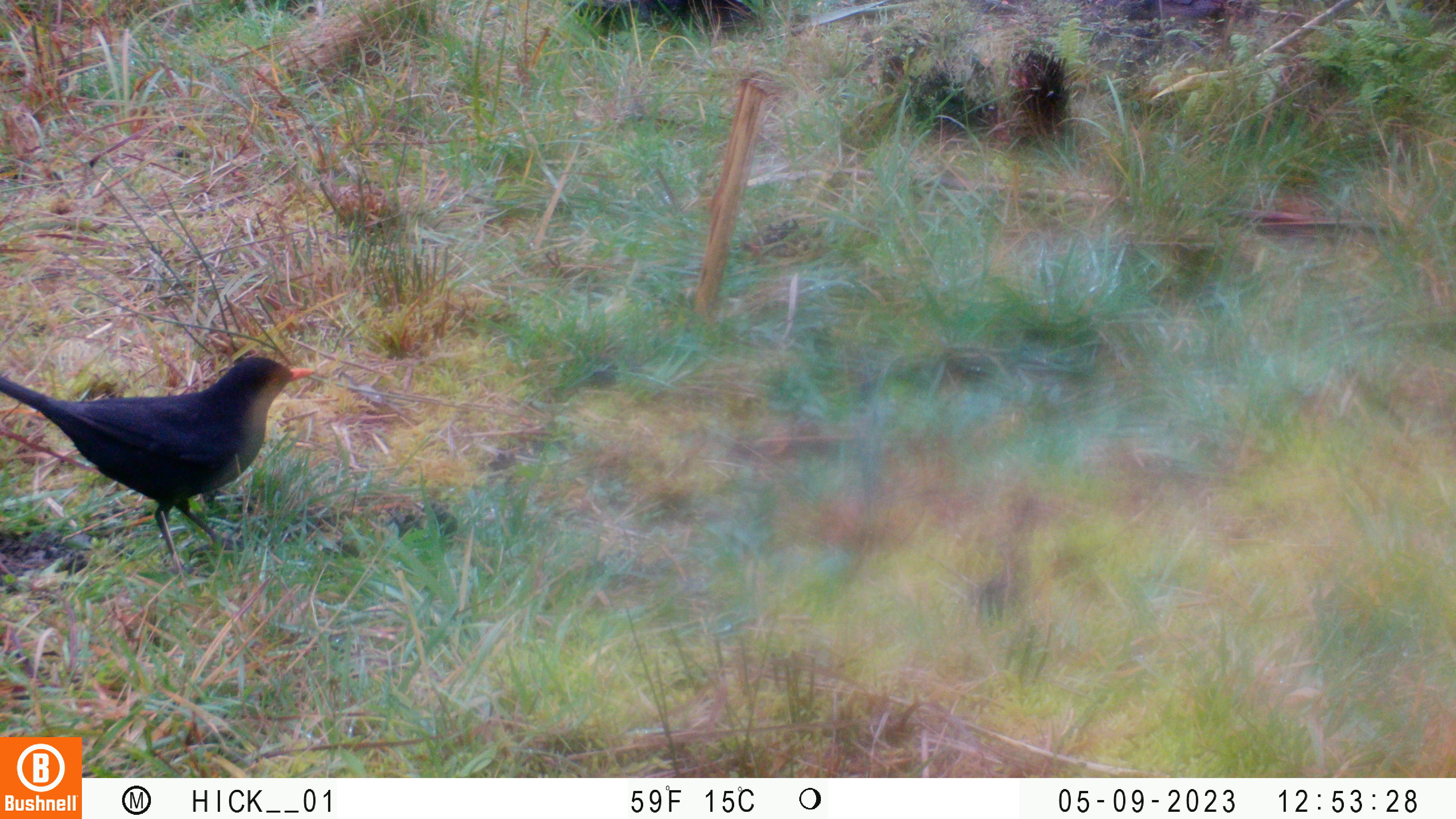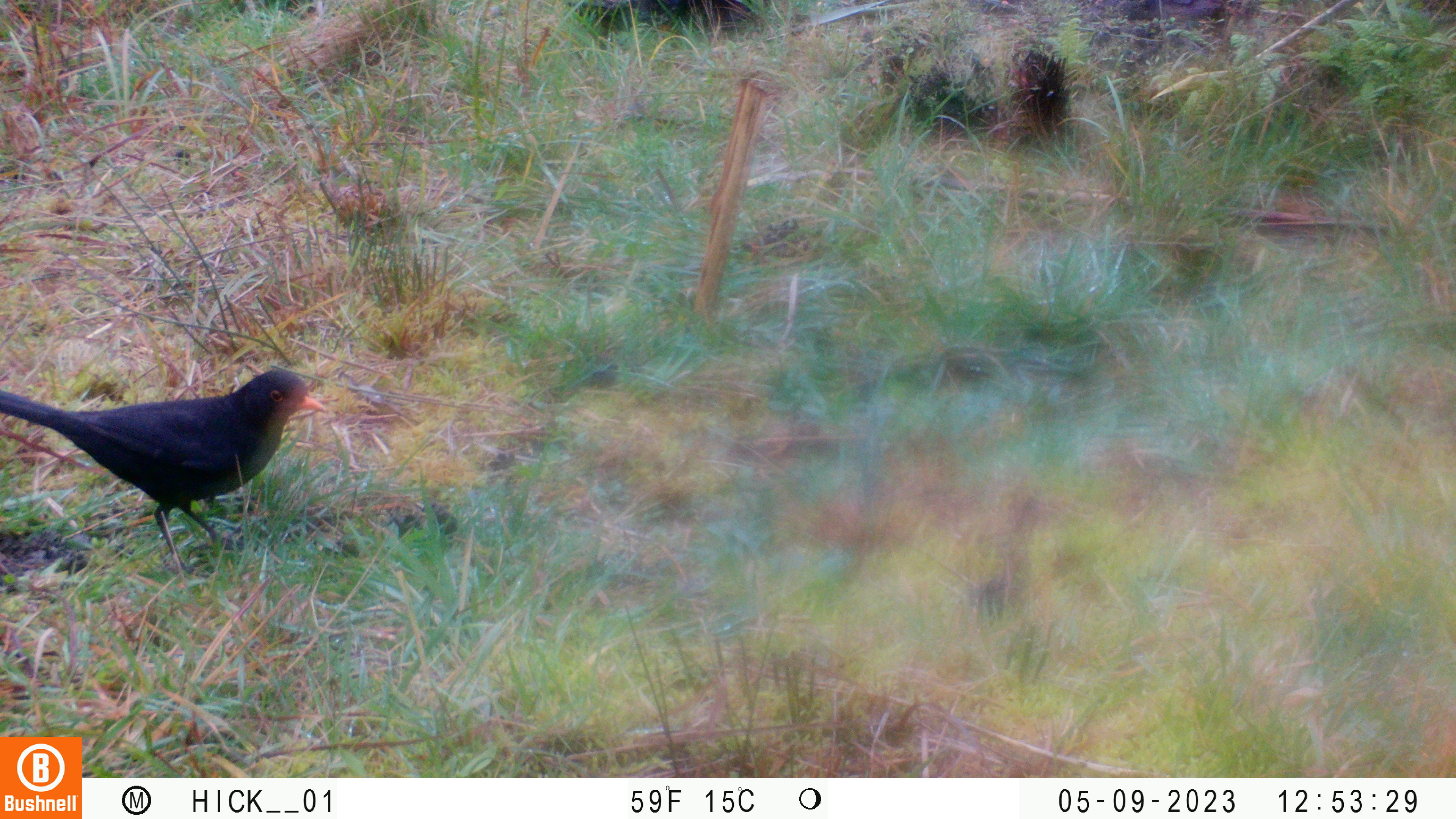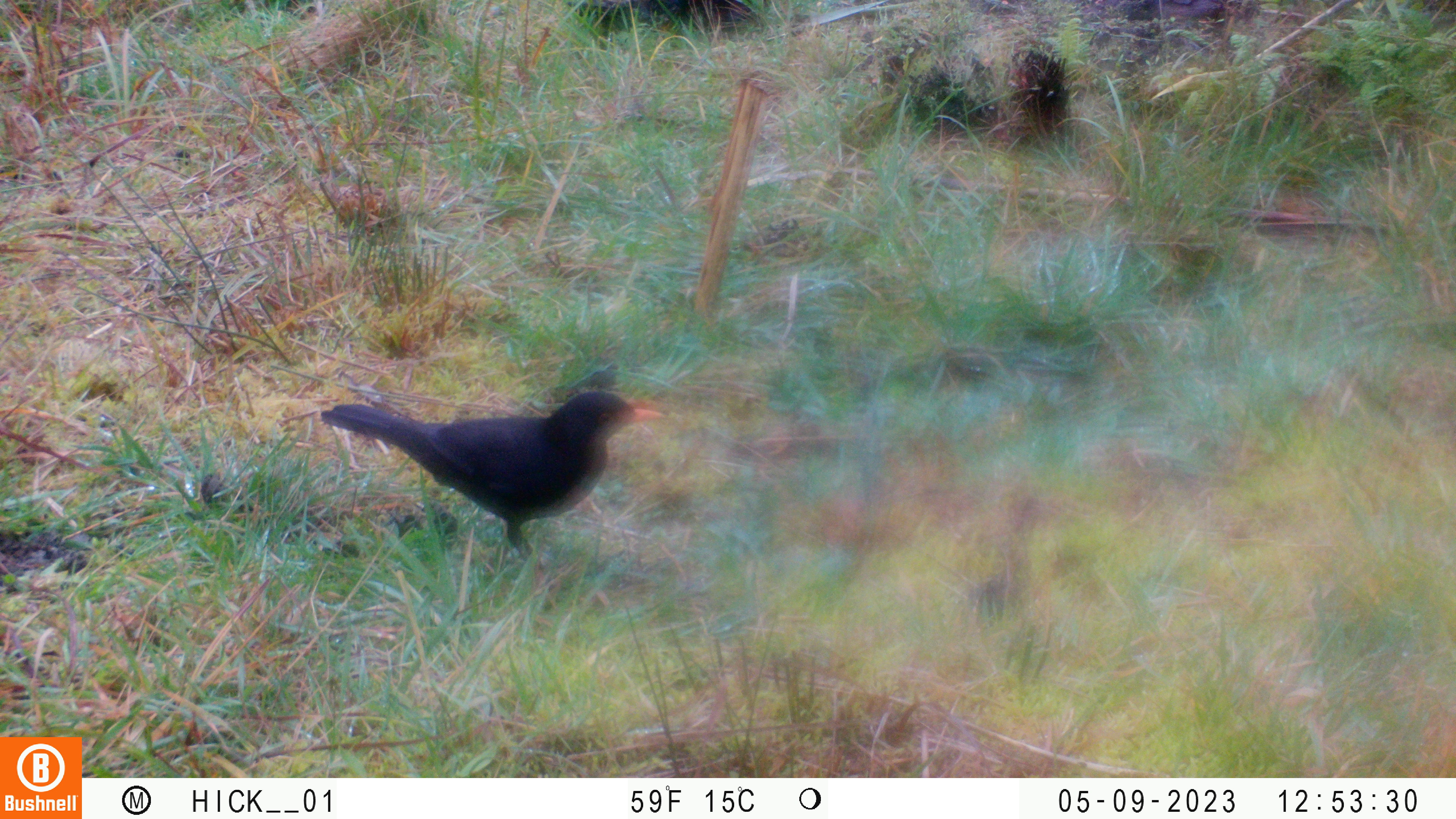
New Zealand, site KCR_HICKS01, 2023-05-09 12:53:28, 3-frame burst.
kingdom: Animalia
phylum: Chordata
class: Aves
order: Passeriformes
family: Turdidae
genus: Turdus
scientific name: Turdus merula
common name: eurasian blackbird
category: blackbird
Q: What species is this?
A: Blackbird (eurasian blackbird) (Turdus merula).